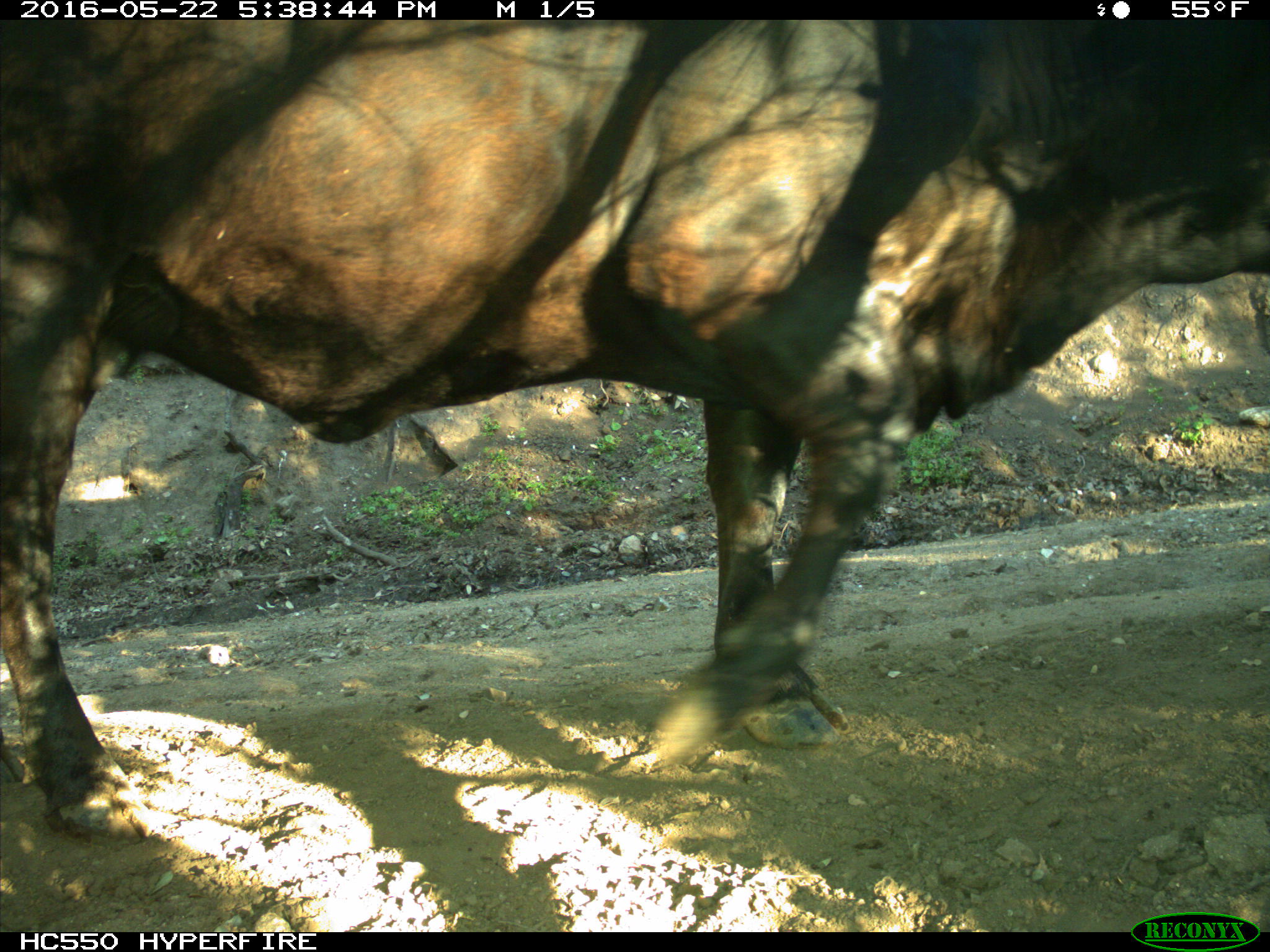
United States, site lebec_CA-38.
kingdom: Animalia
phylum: Chordata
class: Mammalia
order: Artiodactyla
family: Bovidae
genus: Bos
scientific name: Bos taurus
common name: domestic cow